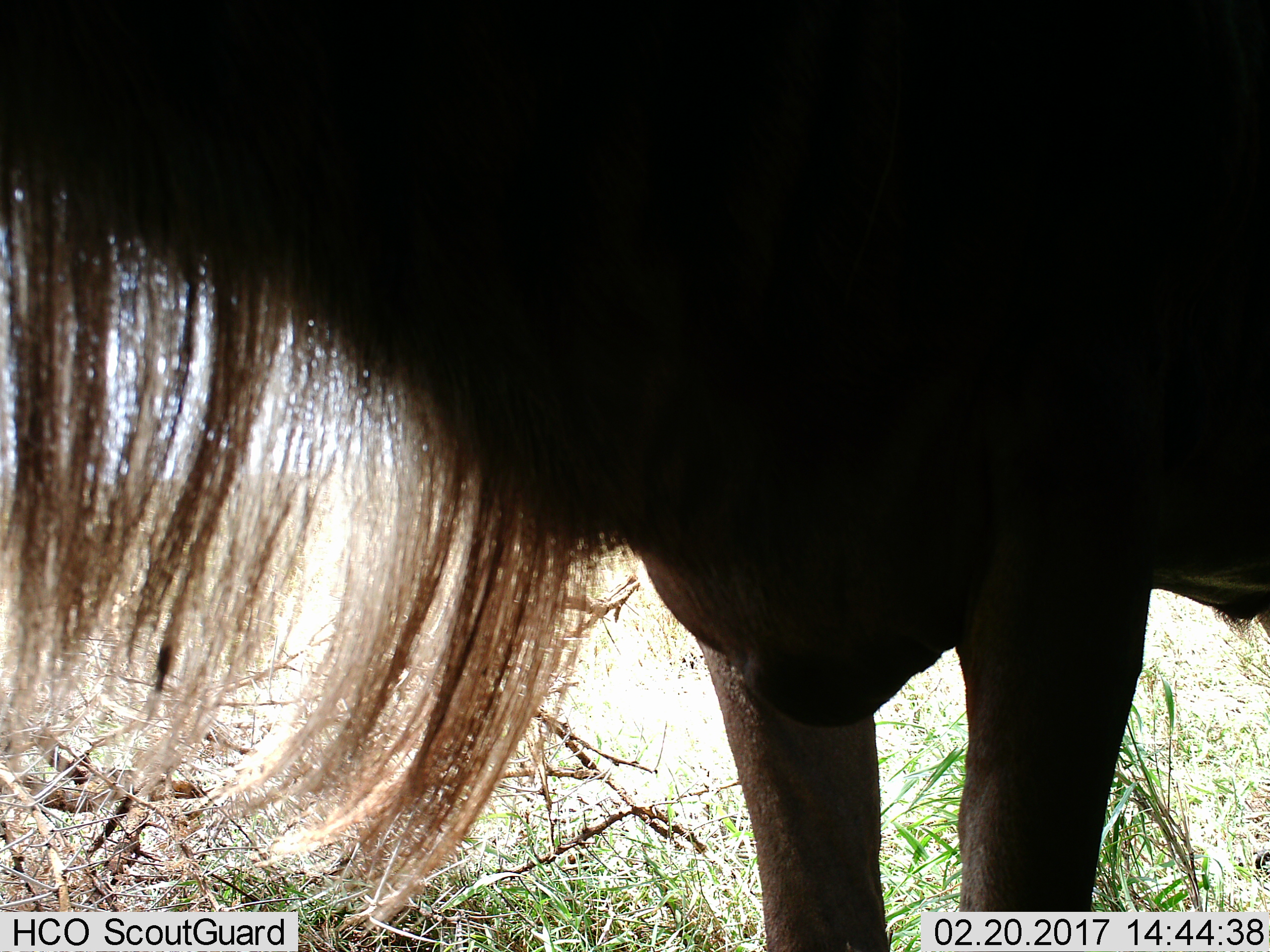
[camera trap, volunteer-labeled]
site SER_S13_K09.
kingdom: Animalia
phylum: Chordata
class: Mammalia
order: Artiodactyla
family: Bovidae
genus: Connochaetes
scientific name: Connochaetes taurinus taurinus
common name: blue wildebeest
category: wildebeestblue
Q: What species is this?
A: Wildebeestblue (blue wildebeest) (Connochaetes taurinus taurinus).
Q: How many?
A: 1.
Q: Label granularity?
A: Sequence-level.